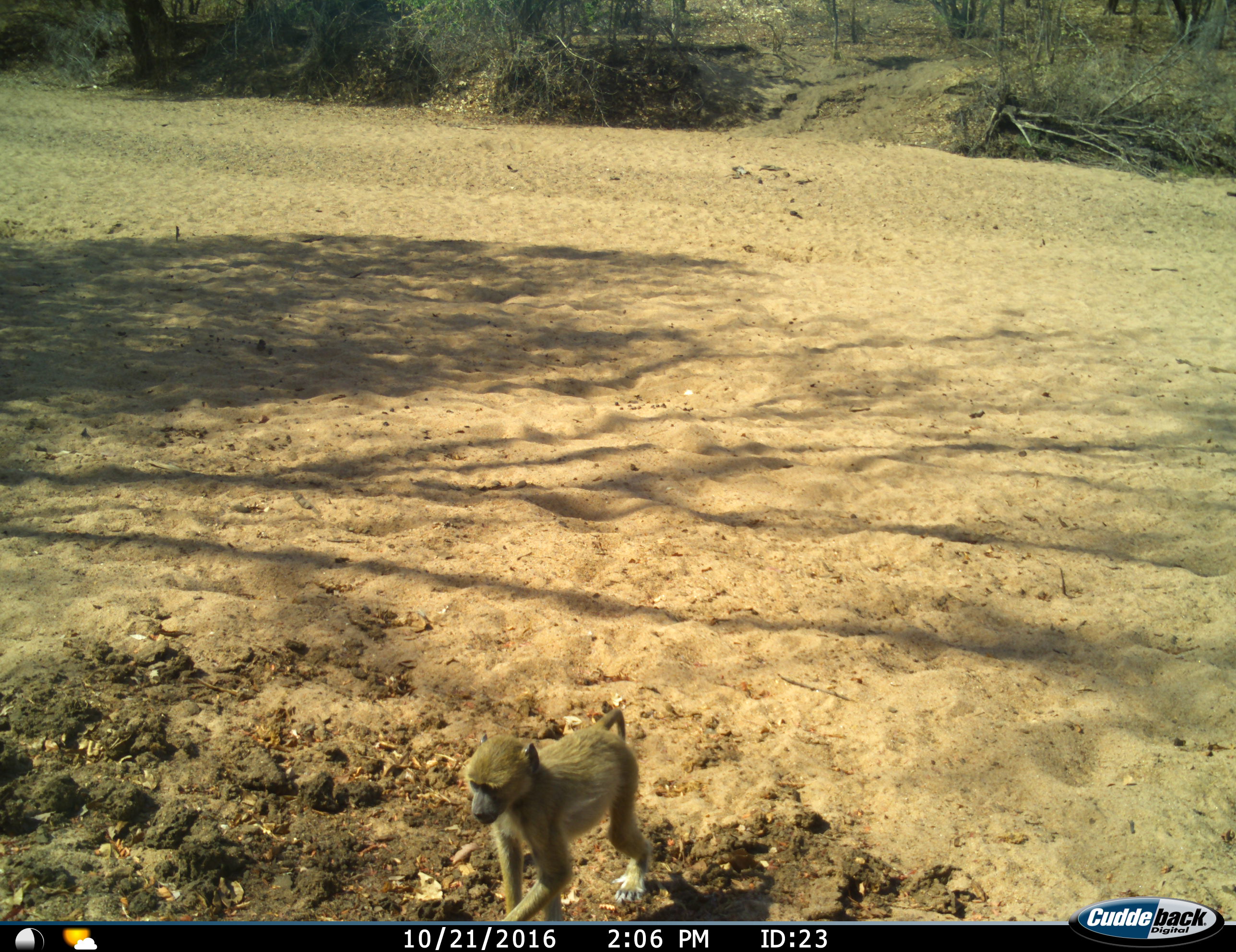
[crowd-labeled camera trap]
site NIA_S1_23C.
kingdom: Animalia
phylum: Chordata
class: Mammalia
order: Primates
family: Cercopithecidae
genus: Papio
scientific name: Papio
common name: baboon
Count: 1.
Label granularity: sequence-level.